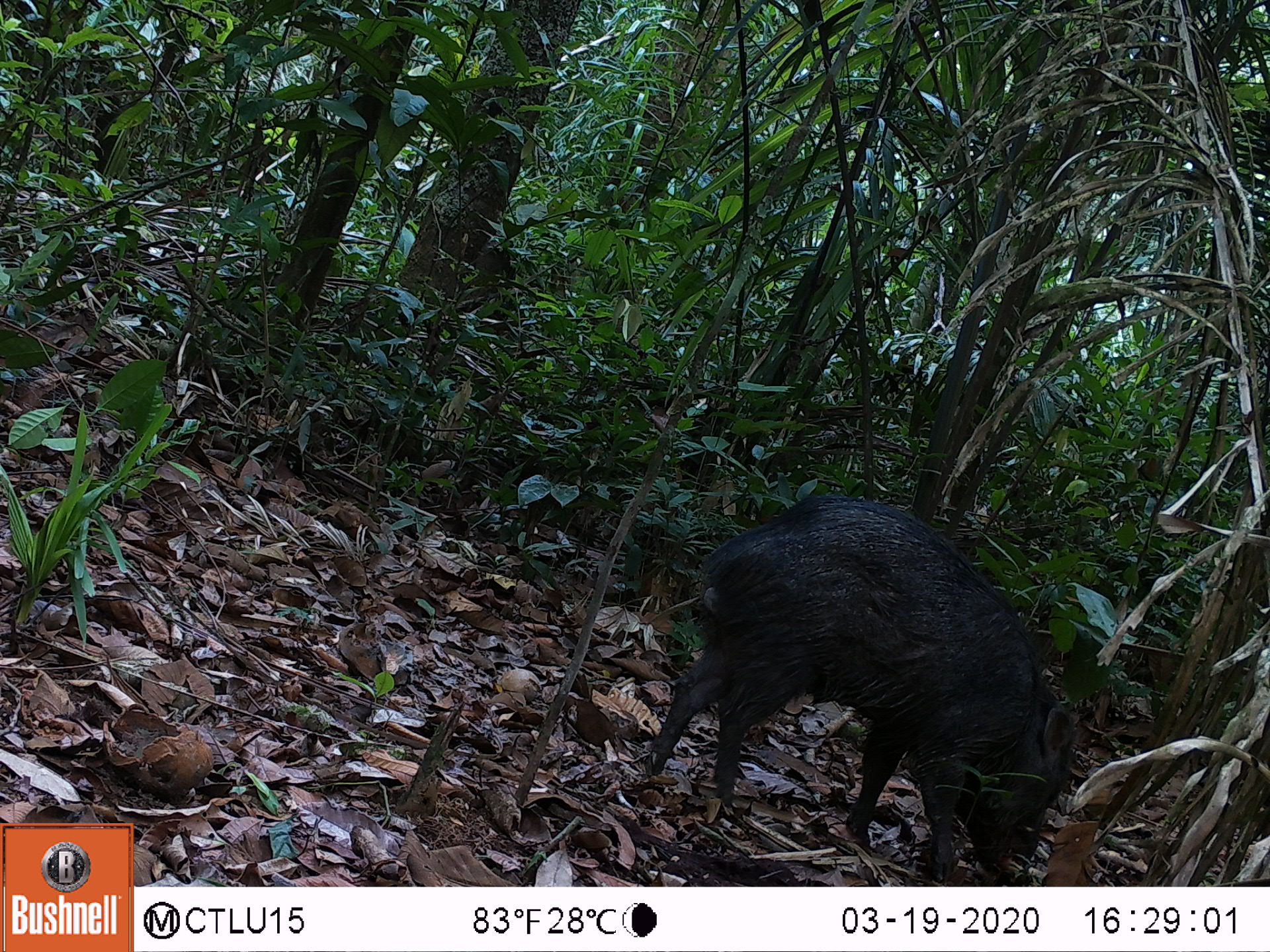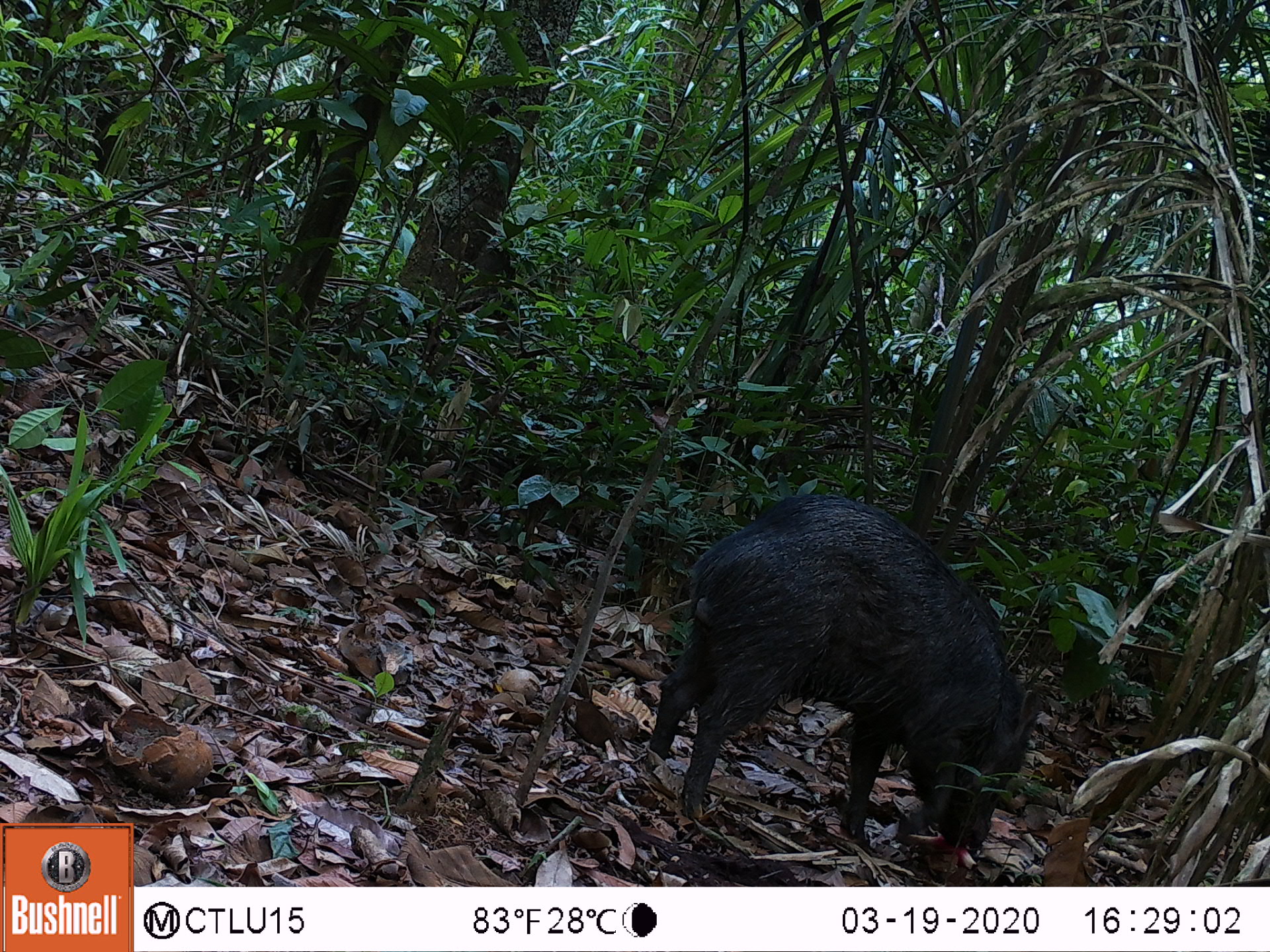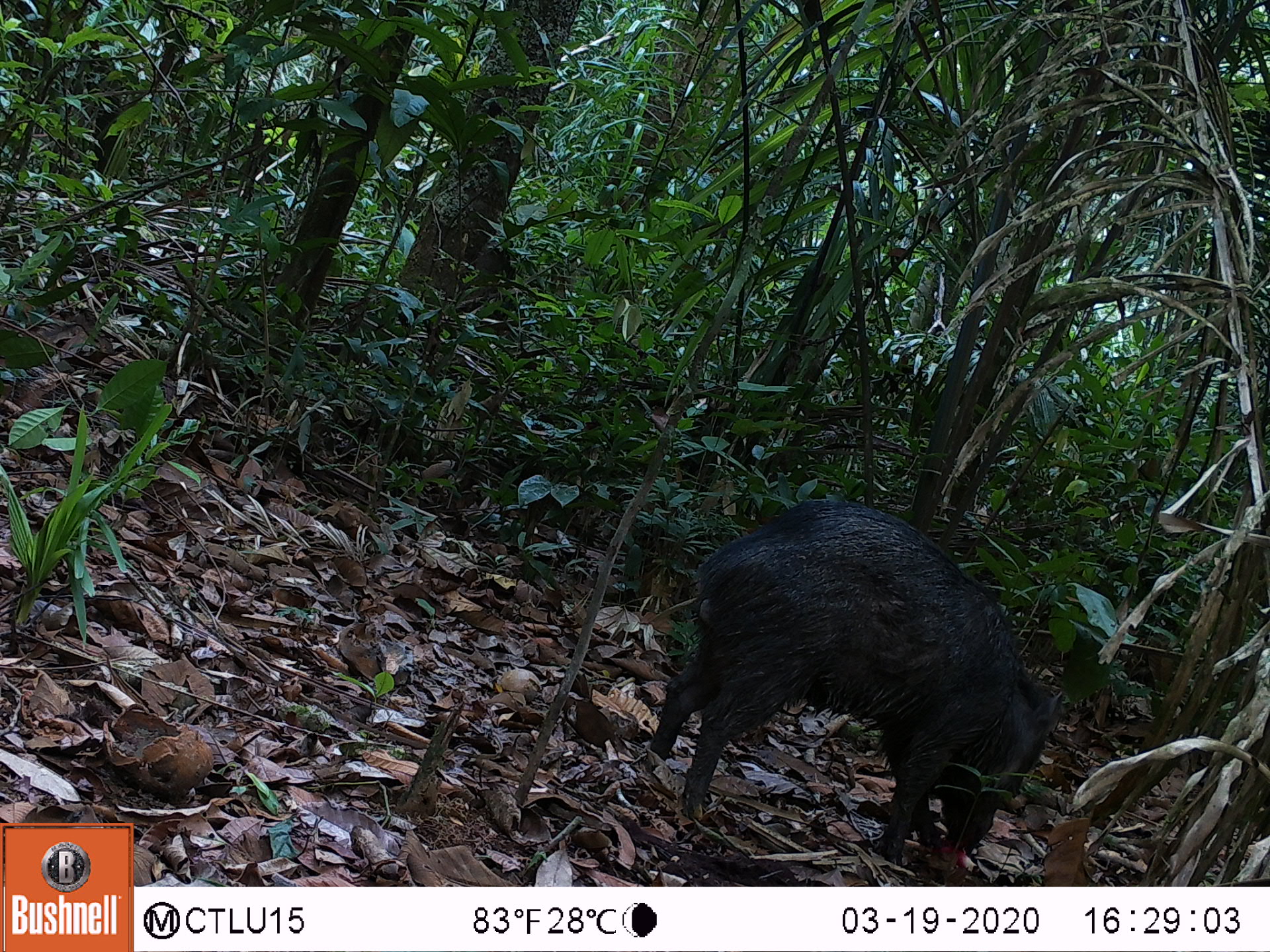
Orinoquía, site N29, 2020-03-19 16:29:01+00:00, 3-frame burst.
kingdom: Animalia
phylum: Chordata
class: Mammalia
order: Artiodactyla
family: Tayassuidae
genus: Pecari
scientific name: Pecari tajacu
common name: collared peccary